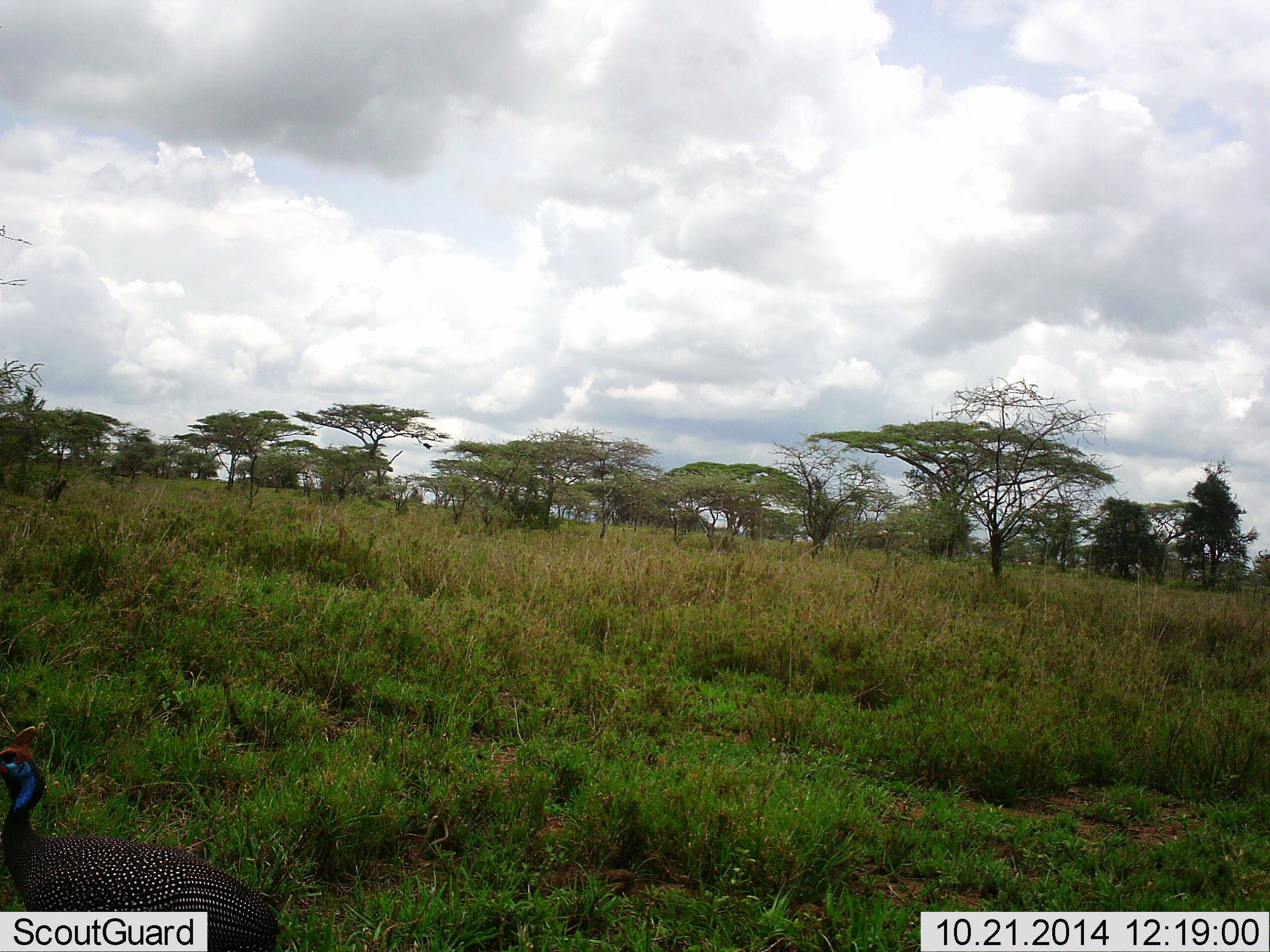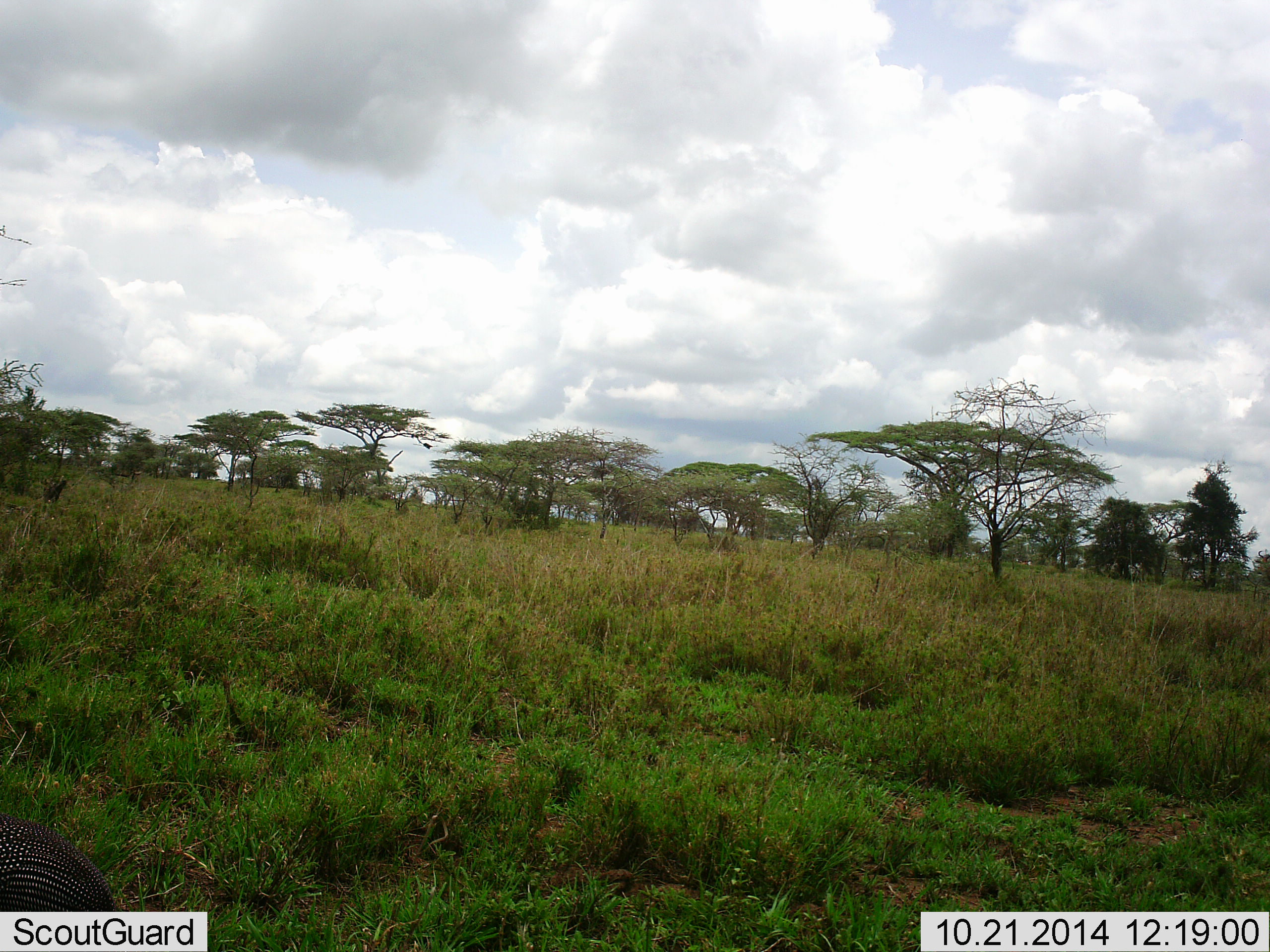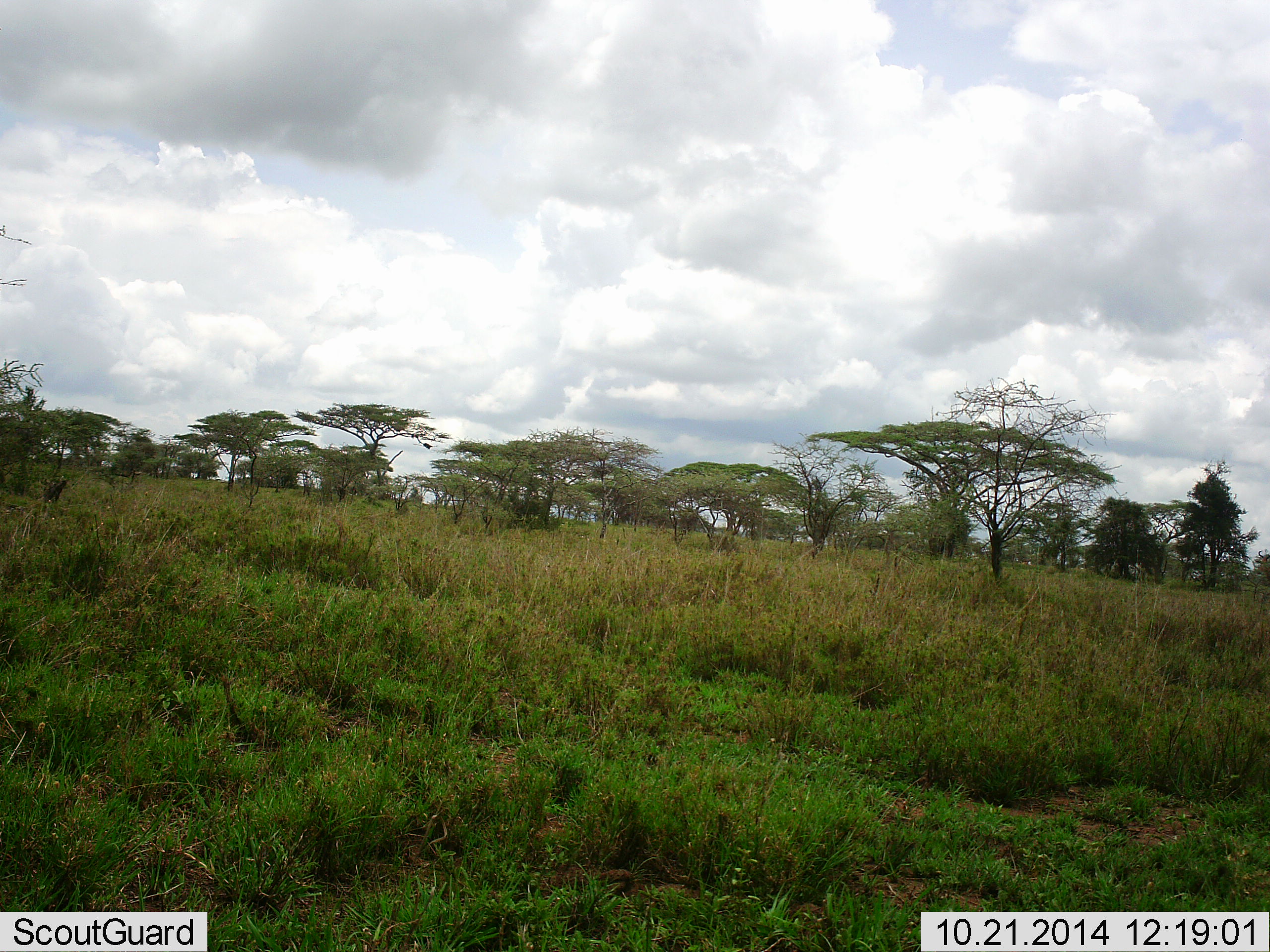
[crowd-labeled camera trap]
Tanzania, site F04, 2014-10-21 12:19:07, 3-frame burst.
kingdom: Animalia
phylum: Chordata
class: Aves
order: Galliformes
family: Numididae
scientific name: Numididae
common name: guinea fowl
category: guineafowl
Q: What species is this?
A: Guineafowl (guinea fowl) (Numididae).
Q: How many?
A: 1.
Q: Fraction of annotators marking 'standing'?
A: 20%.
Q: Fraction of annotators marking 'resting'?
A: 0%.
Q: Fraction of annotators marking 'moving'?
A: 80%.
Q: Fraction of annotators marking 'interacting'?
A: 0%.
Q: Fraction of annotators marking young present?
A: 0%.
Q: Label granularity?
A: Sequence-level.